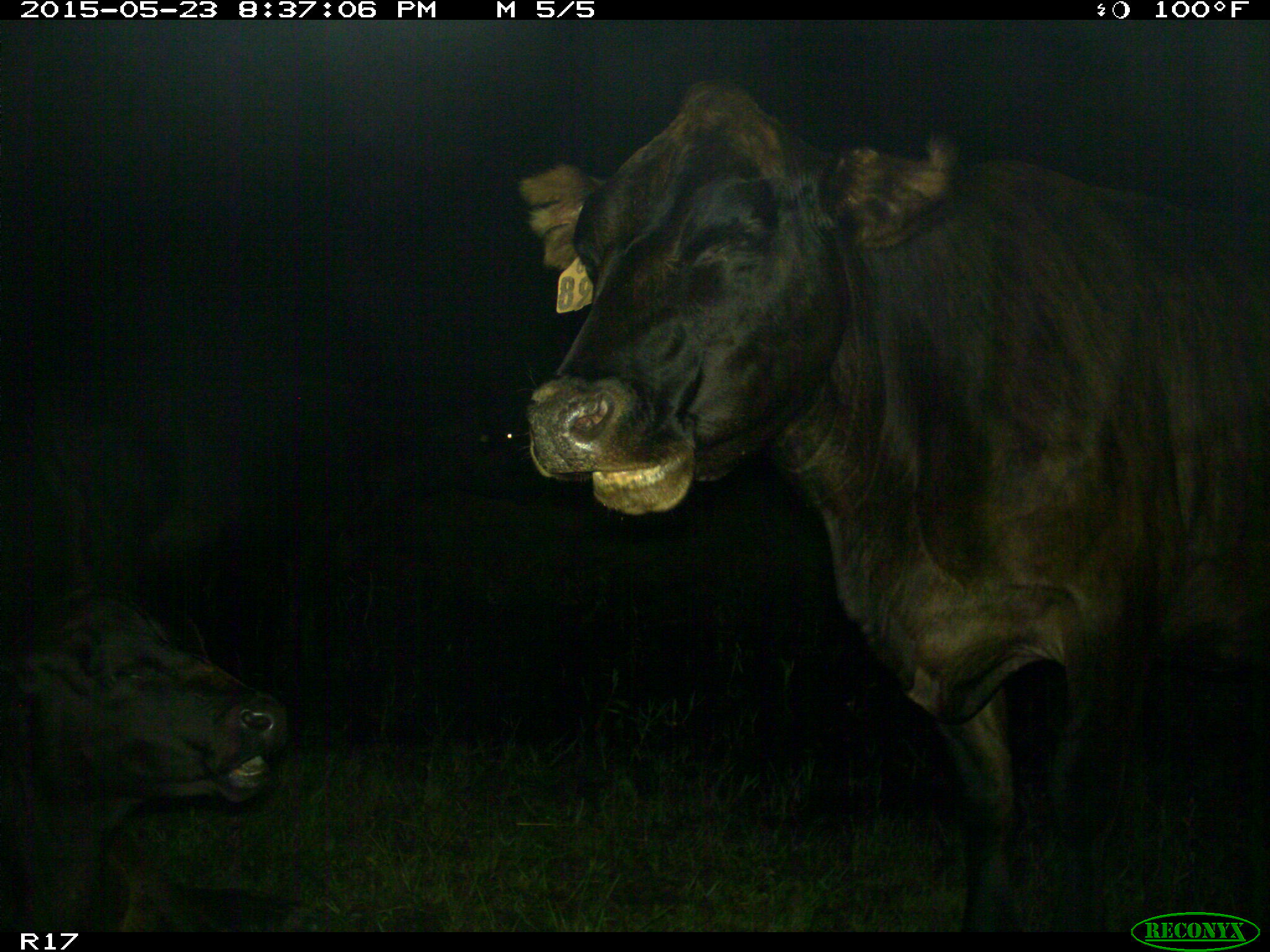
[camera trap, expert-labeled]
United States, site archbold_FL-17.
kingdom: Animalia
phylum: Chordata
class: Mammalia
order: Artiodactyla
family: Bovidae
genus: Bos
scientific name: Bos taurus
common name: domestic cow